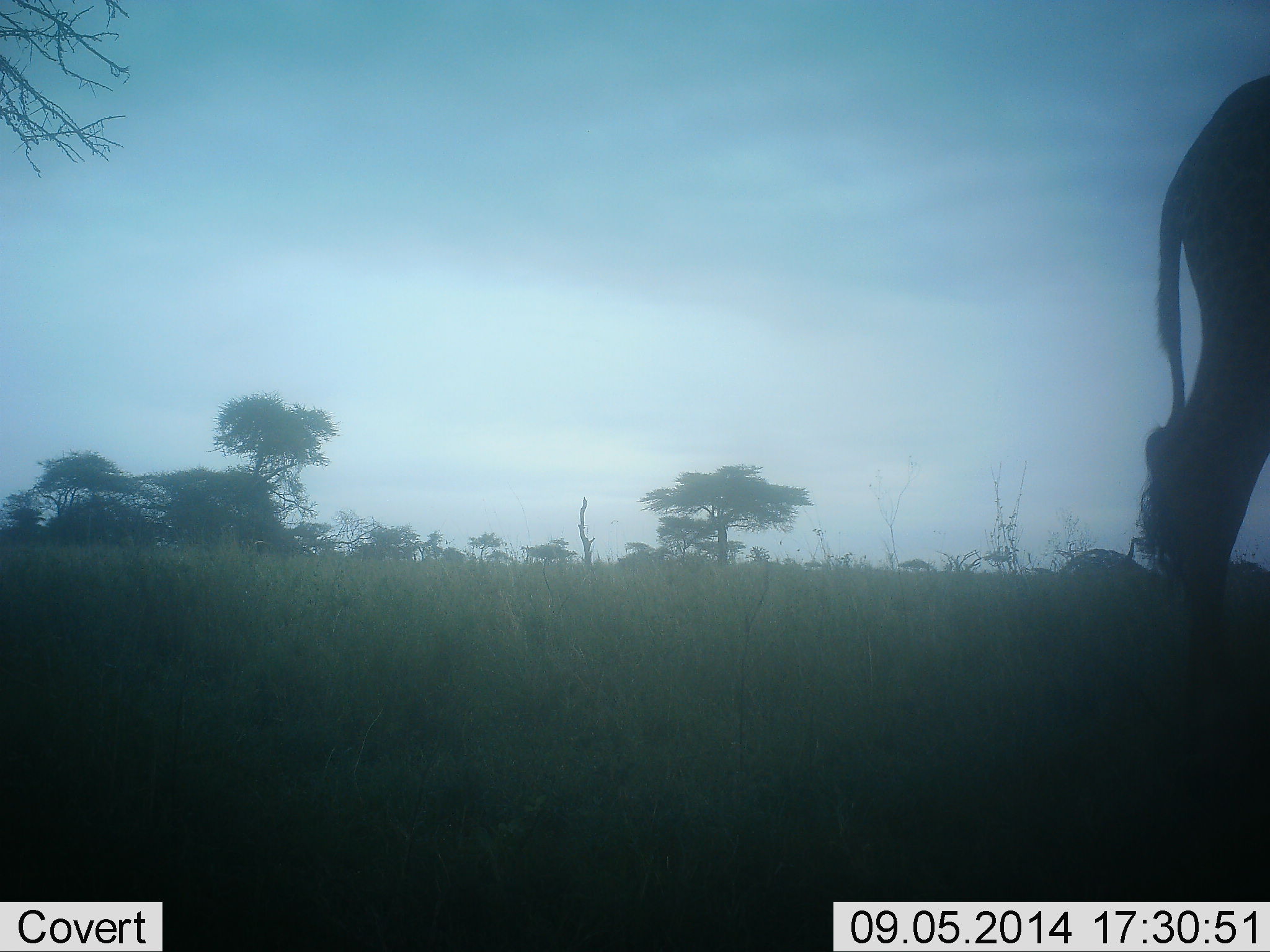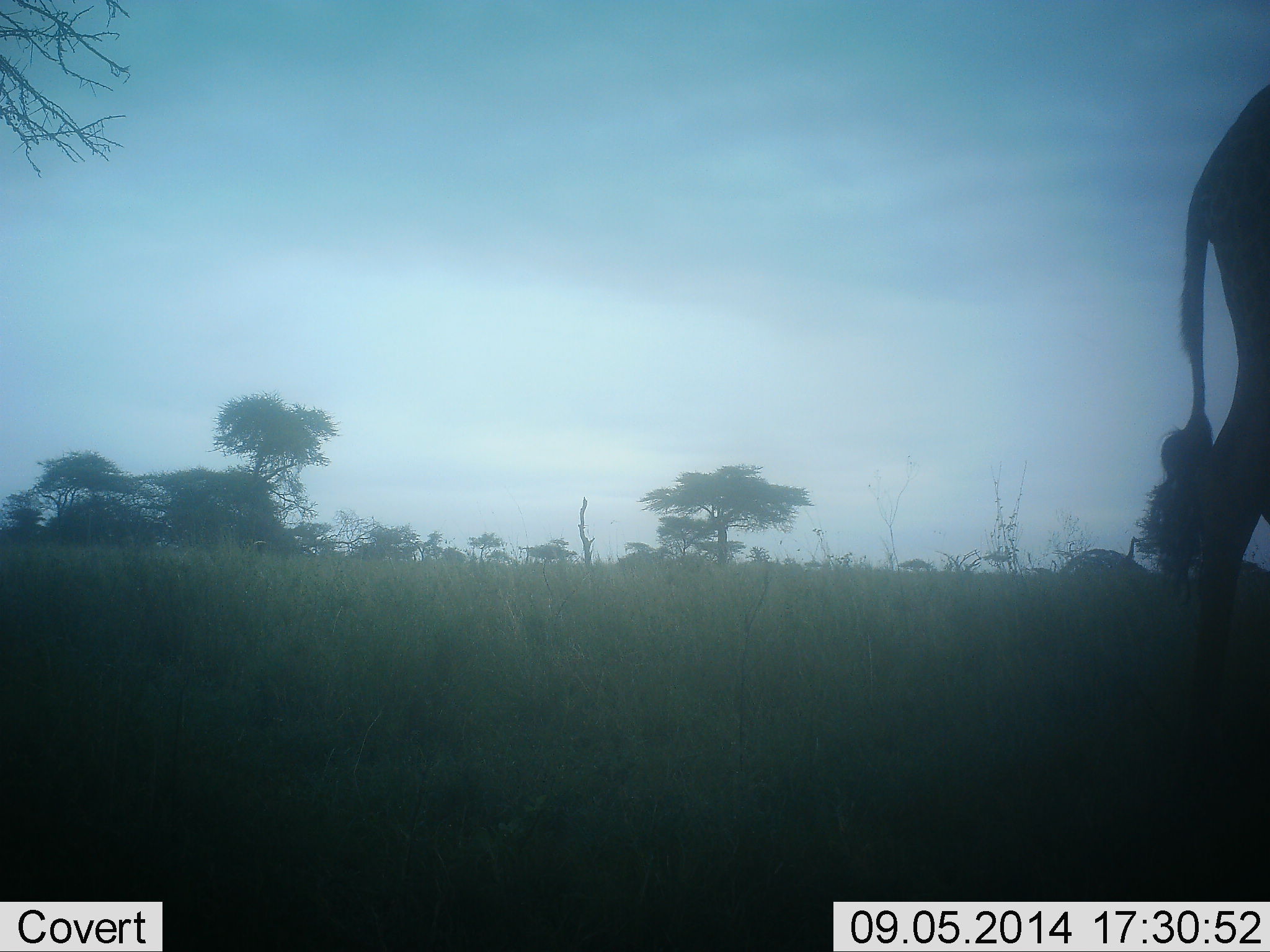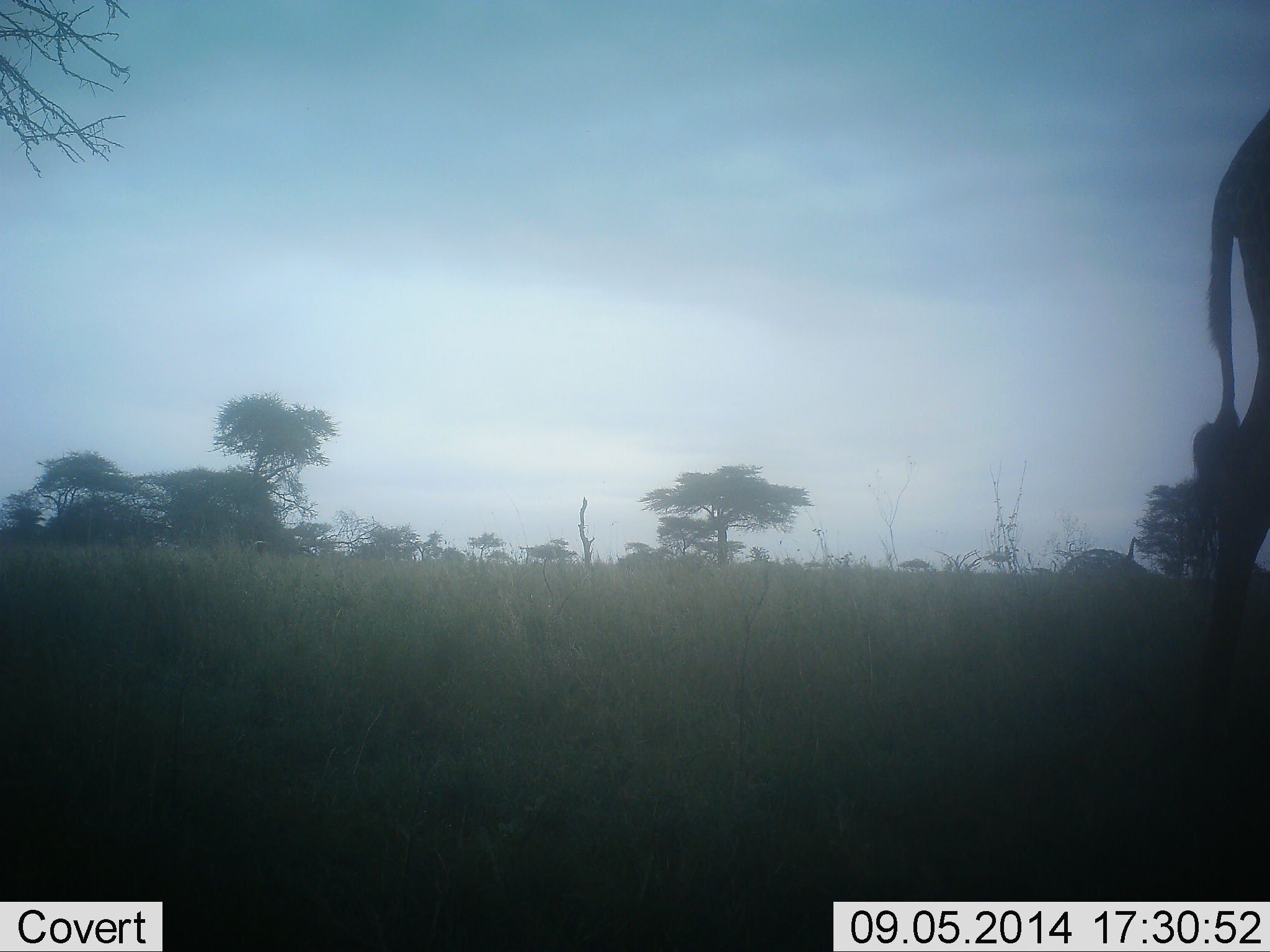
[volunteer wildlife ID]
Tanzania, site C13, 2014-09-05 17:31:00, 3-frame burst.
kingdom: Animalia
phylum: Chordata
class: Mammalia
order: Artiodactyla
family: Giraffidae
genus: Giraffa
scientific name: Giraffa camelopardalis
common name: giraffe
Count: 1.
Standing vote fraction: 70%.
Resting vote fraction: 0%.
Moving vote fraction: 30%.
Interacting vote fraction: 0%.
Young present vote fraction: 0%.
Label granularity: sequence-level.